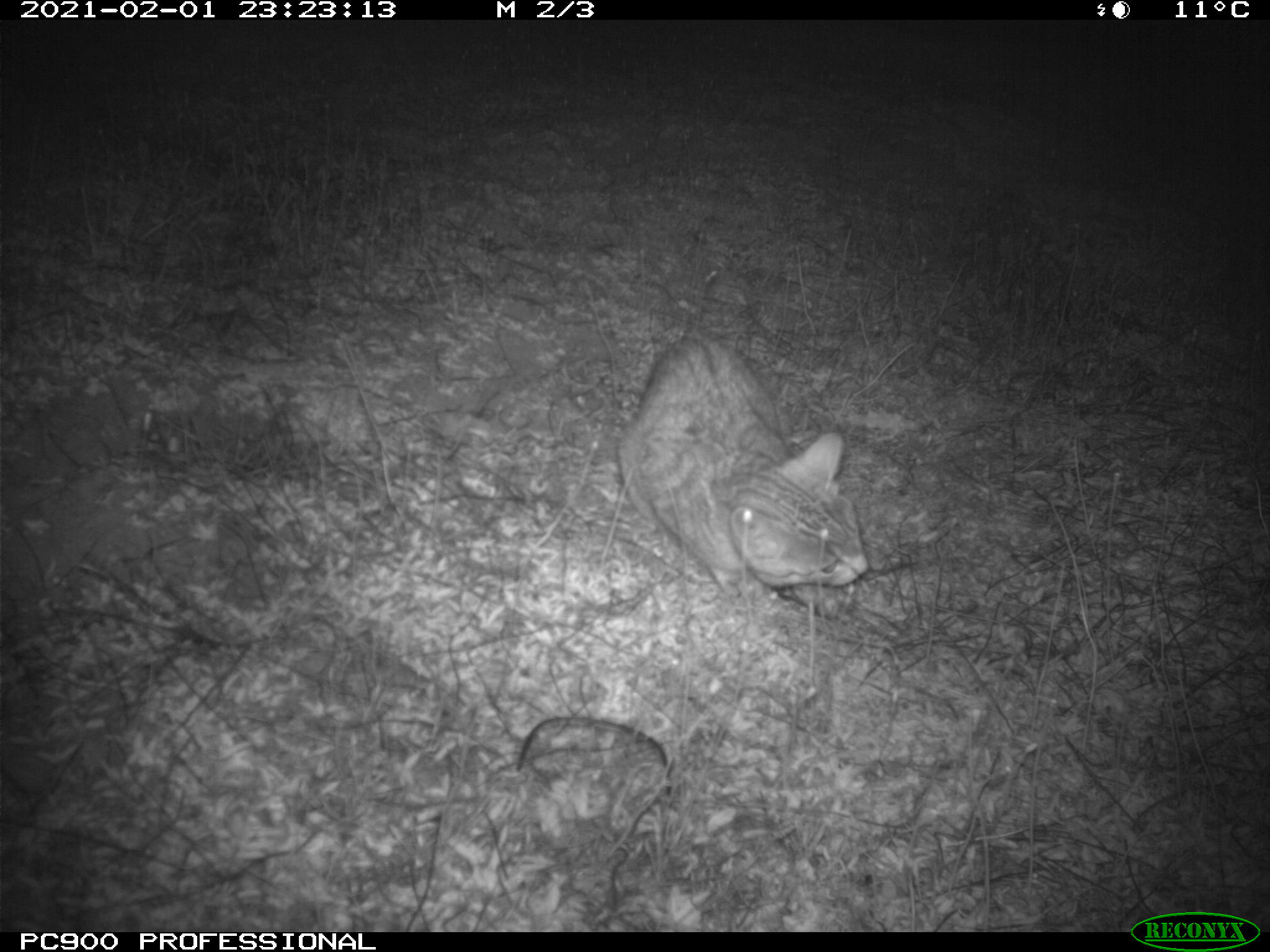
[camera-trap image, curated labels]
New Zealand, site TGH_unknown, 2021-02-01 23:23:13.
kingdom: Animalia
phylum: Chordata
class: Mammalia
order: Carnivora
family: Felidae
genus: Felis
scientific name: Felis catus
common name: domestic cat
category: cat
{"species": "cat (domestic cat) (Felis catus)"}